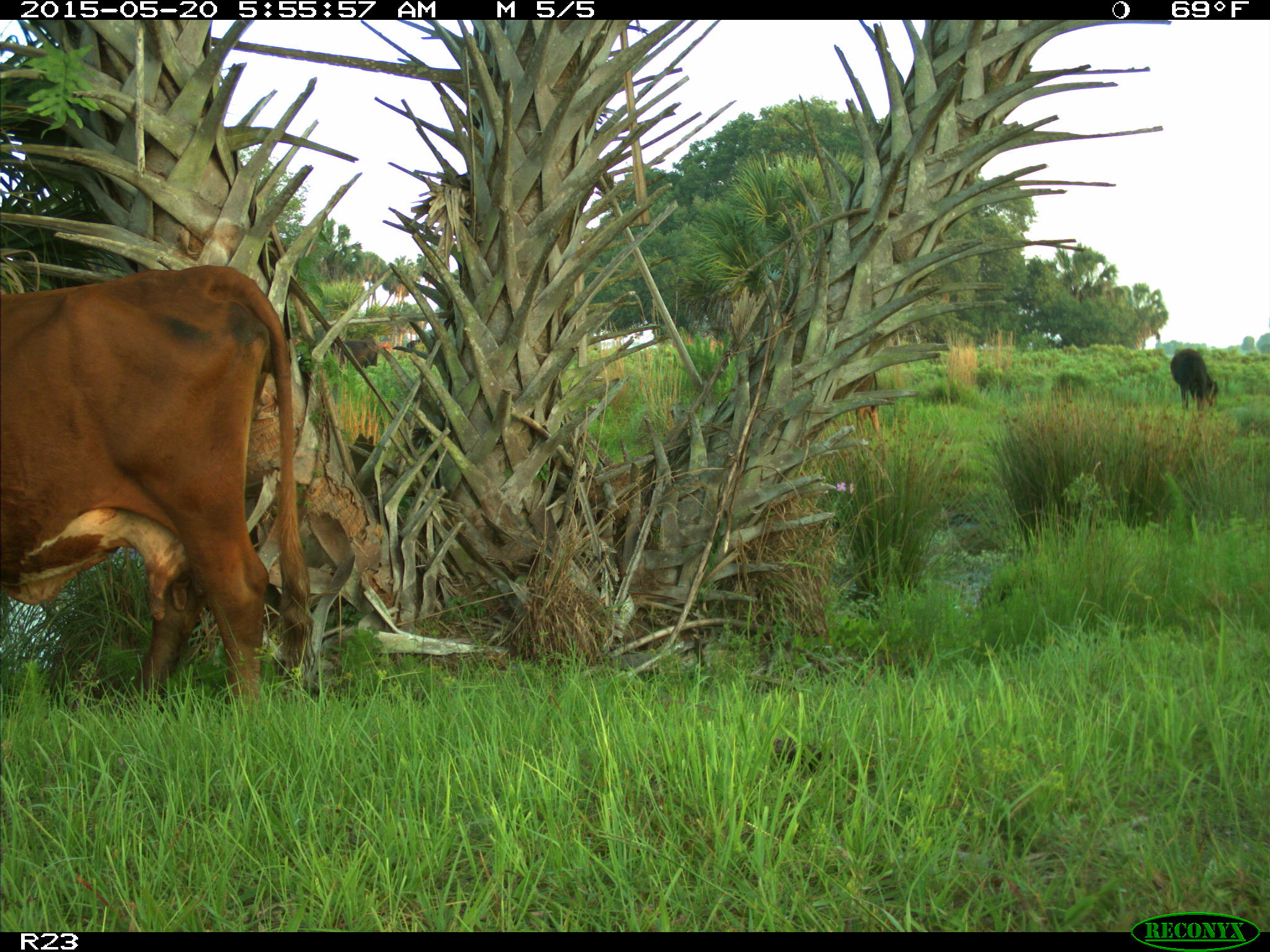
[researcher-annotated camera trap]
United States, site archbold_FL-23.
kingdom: Animalia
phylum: Chordata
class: Mammalia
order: Artiodactyla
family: Bovidae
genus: Bos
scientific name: Bos taurus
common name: domestic cow